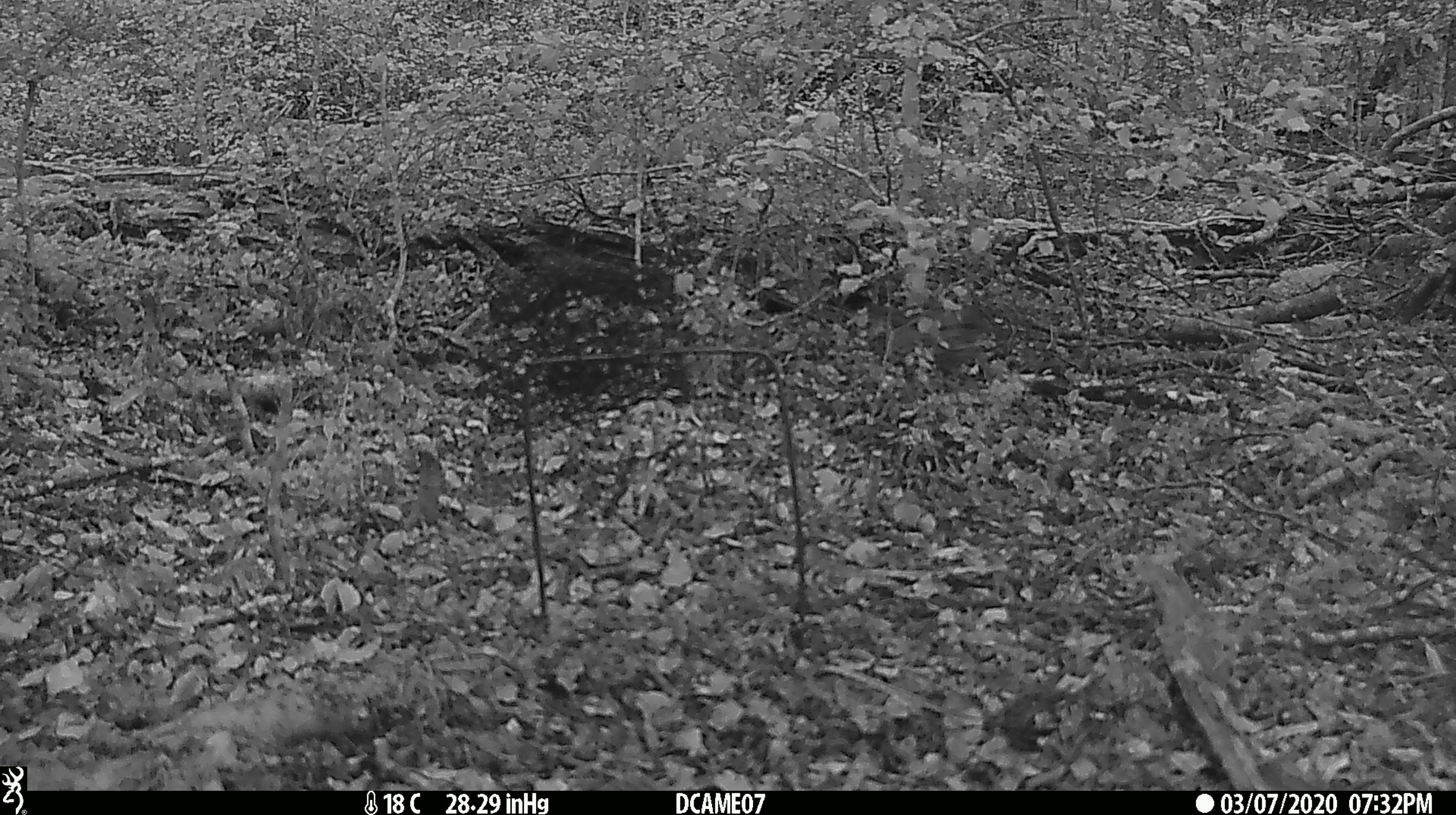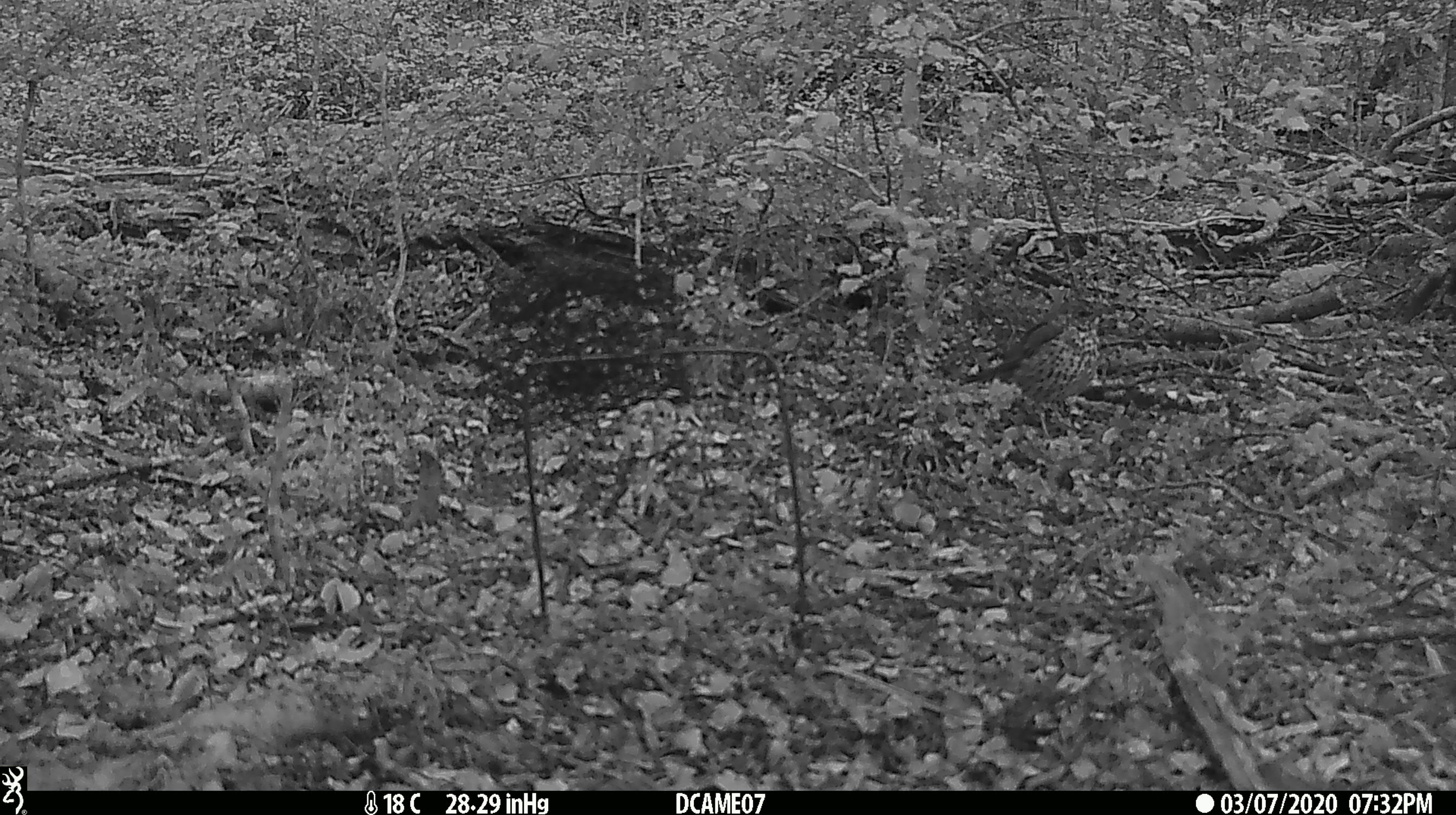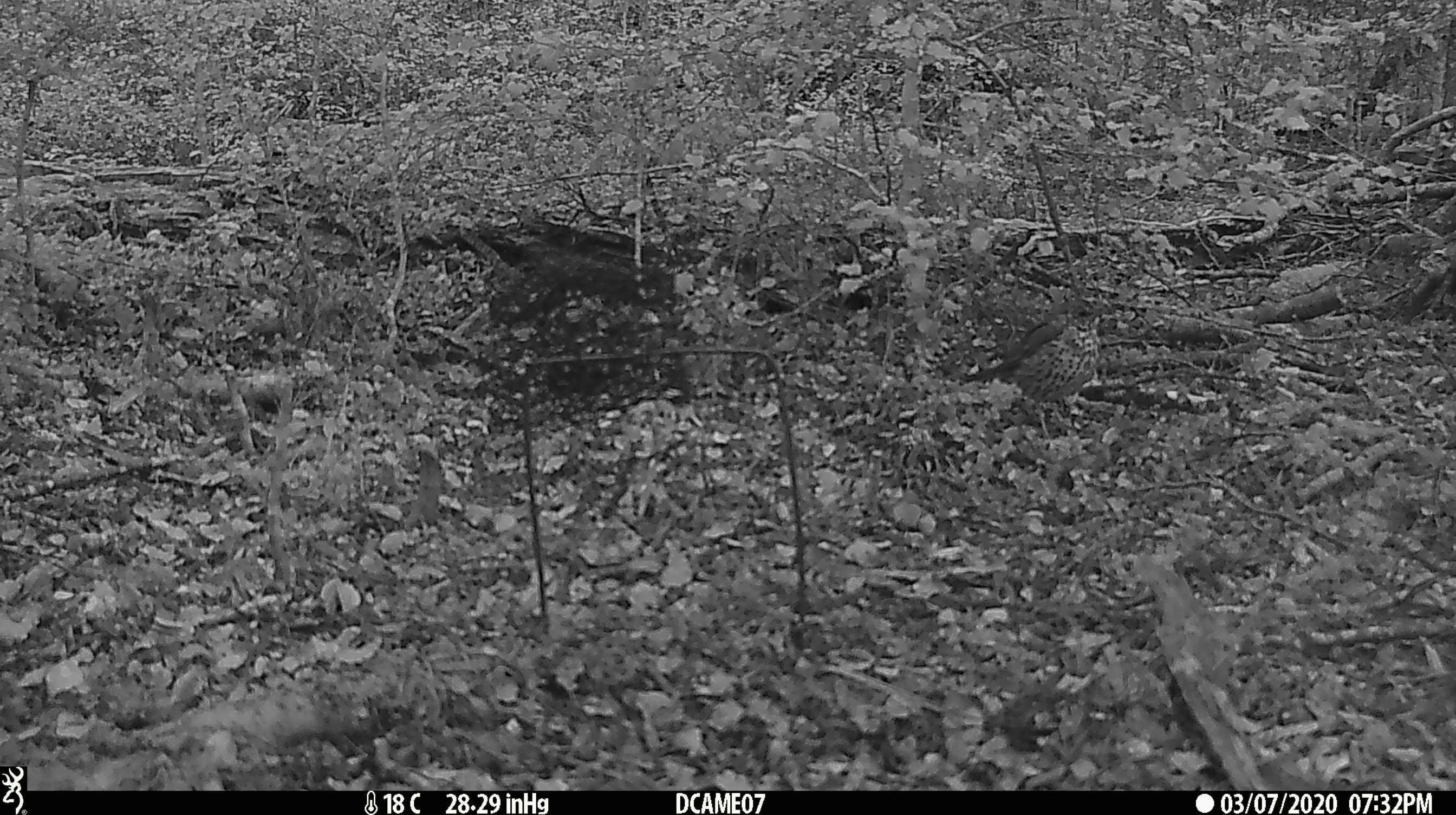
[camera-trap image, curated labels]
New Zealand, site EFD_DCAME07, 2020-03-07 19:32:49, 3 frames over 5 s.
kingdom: Animalia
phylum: Chordata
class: Aves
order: Passeriformes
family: Turdidae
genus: Turdus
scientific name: Turdus philomelos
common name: song thrush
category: thrush